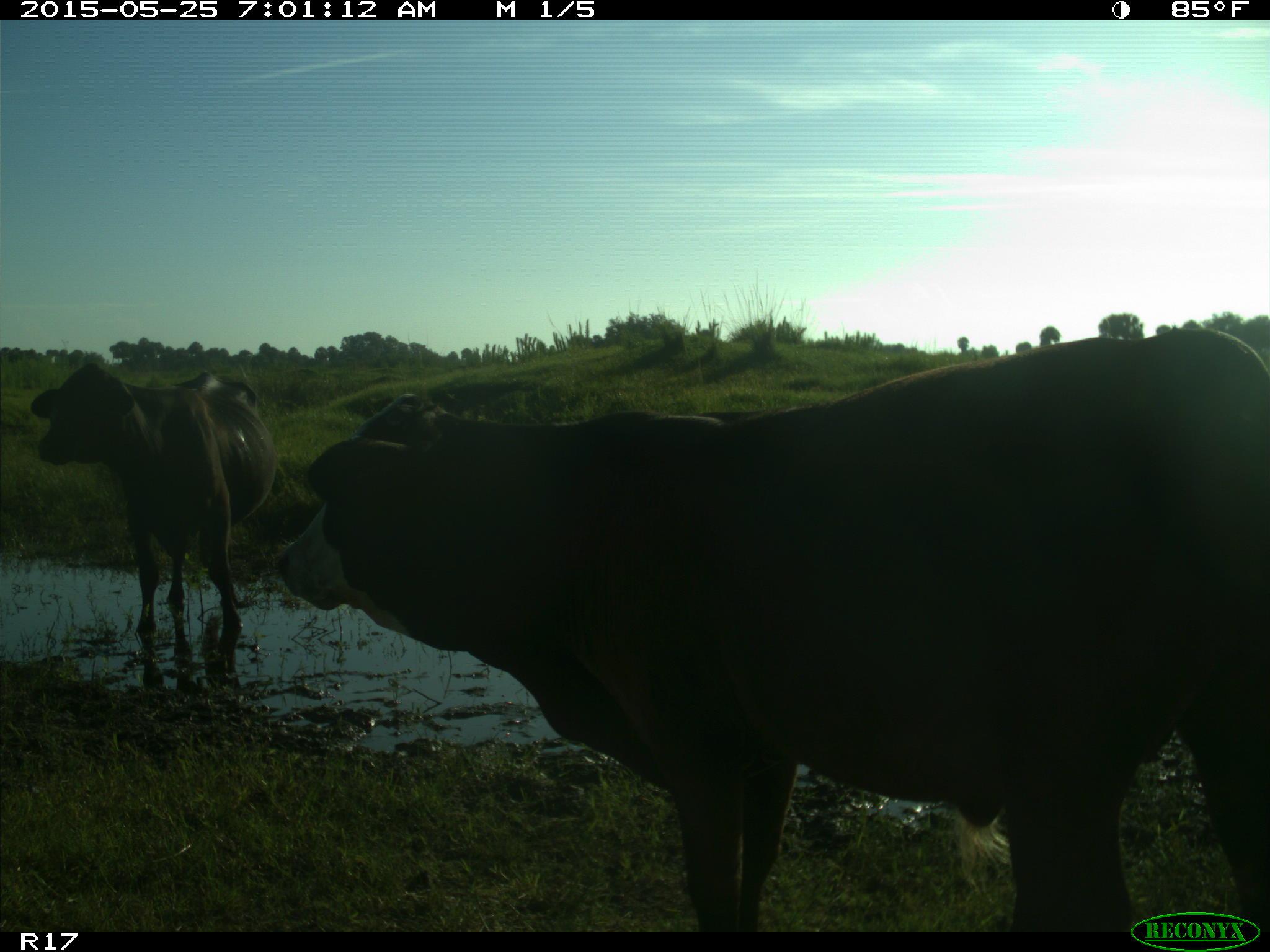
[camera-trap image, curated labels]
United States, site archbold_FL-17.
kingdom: Animalia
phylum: Chordata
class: Mammalia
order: Artiodactyla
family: Bovidae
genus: Bos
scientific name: Bos taurus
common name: domestic cow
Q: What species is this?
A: Bos taurus (domestic cow).